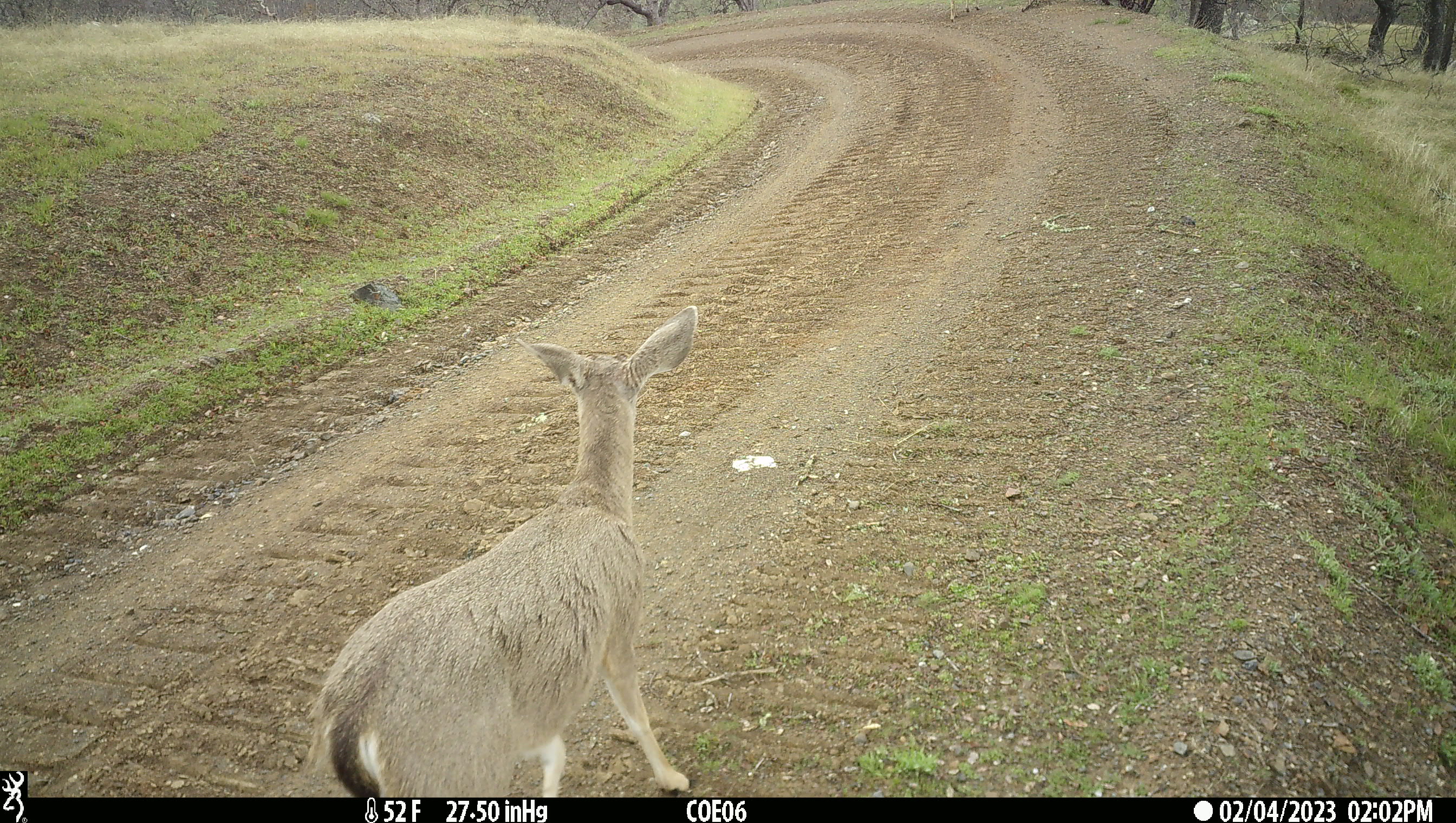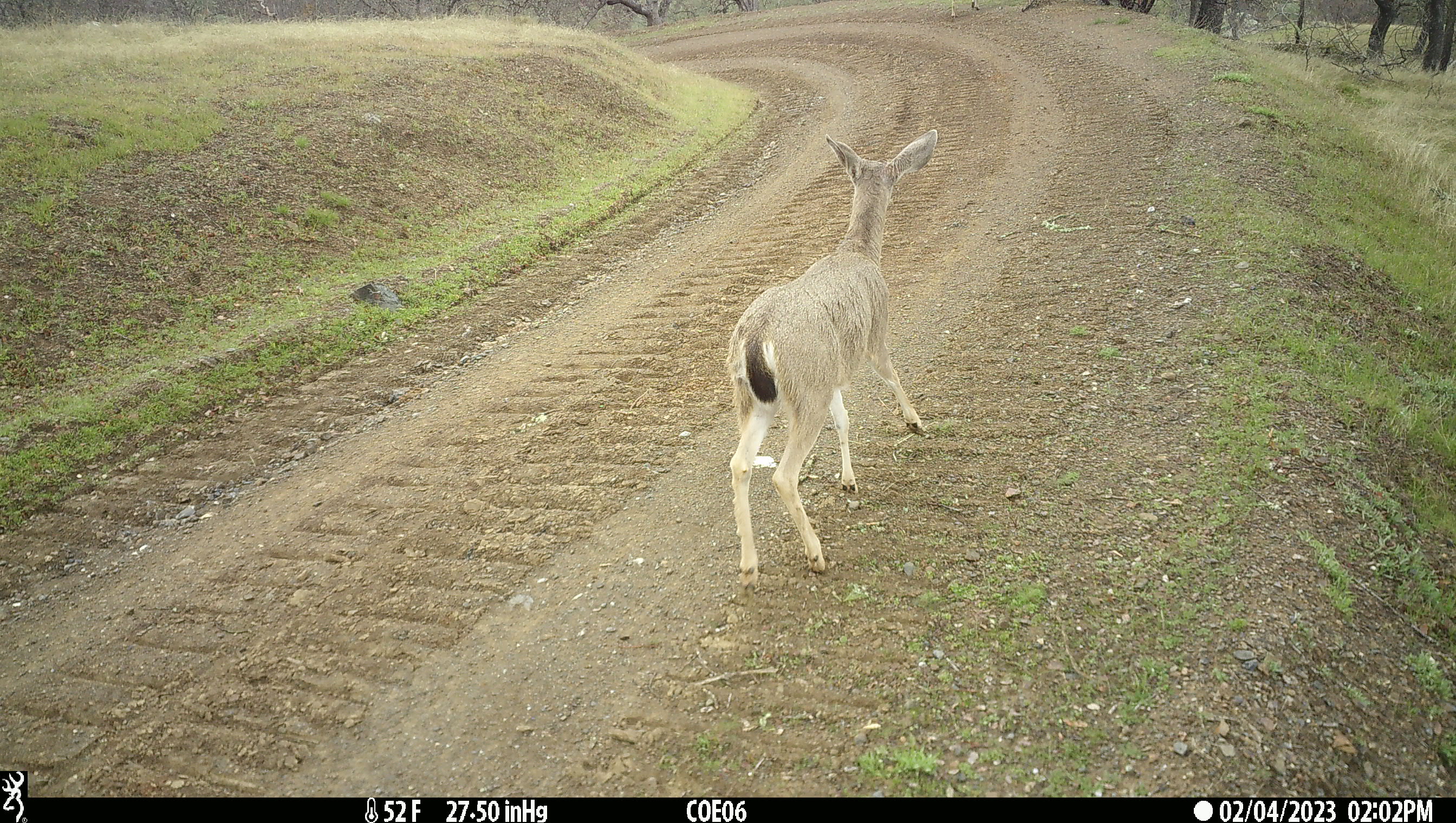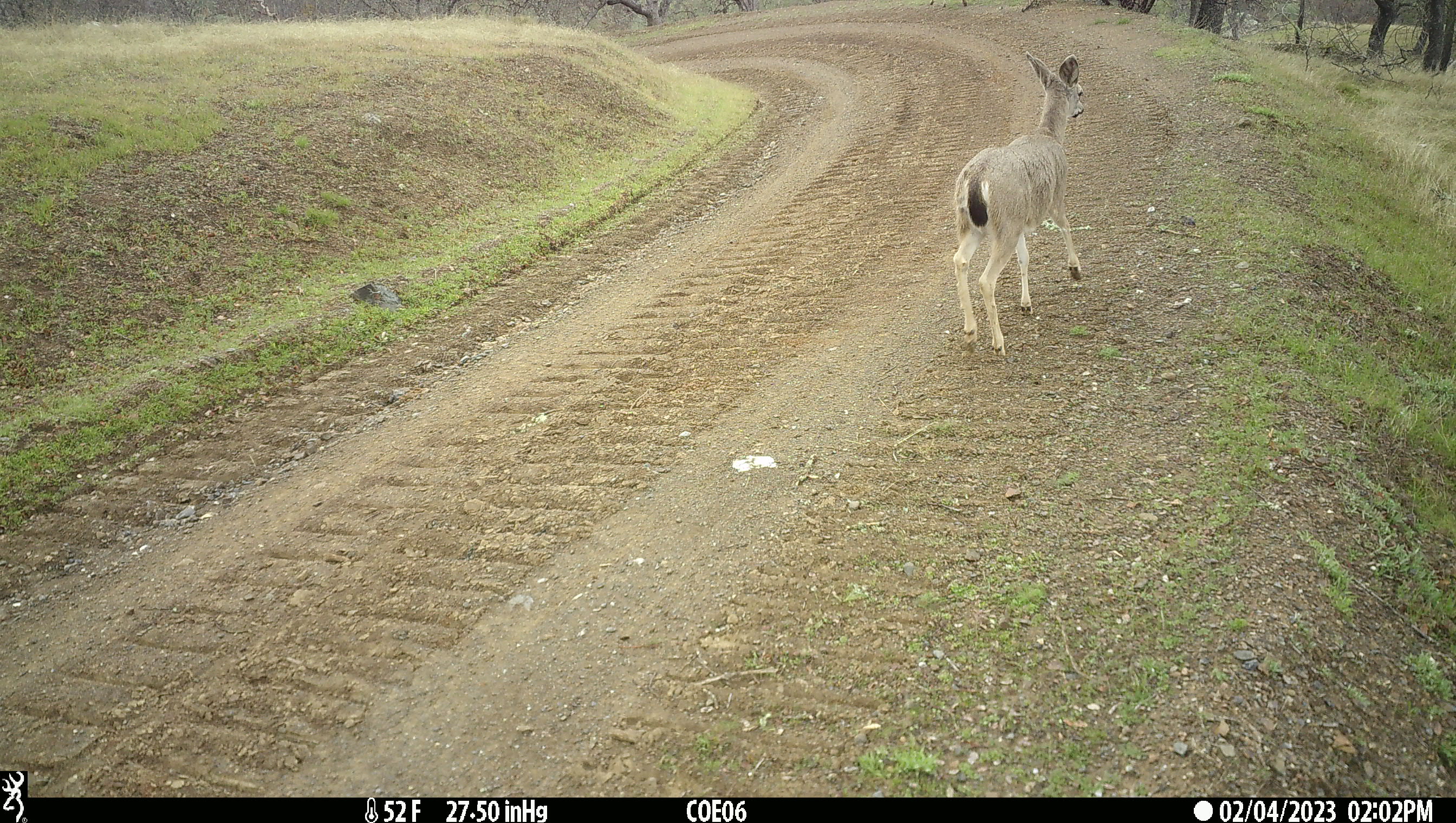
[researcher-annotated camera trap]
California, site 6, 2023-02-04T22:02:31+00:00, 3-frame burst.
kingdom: Animalia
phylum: Chordata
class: Mammalia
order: Artiodactyla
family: Cervidae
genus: Odocoileus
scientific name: Odocoileus hemionus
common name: mule deer